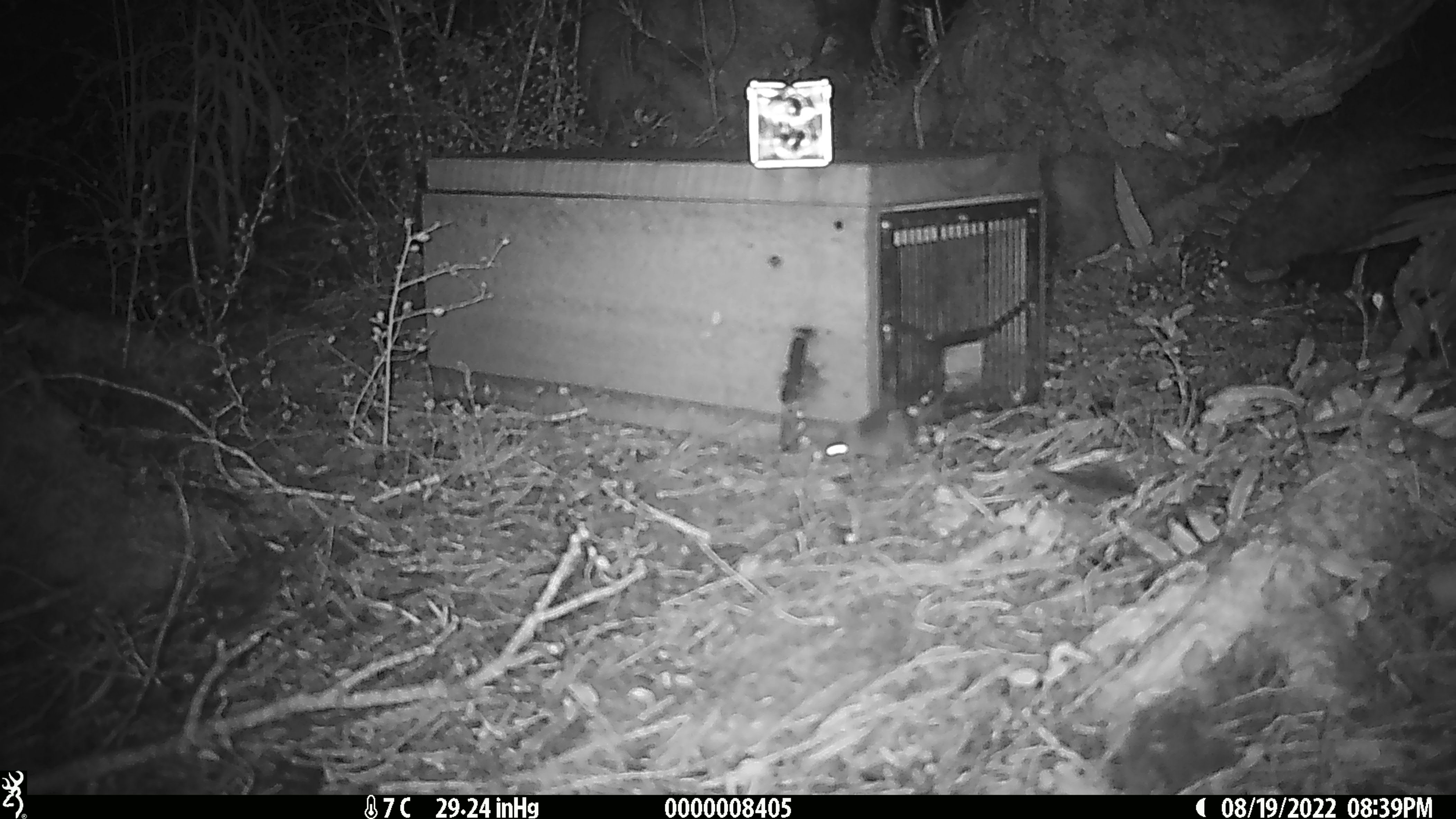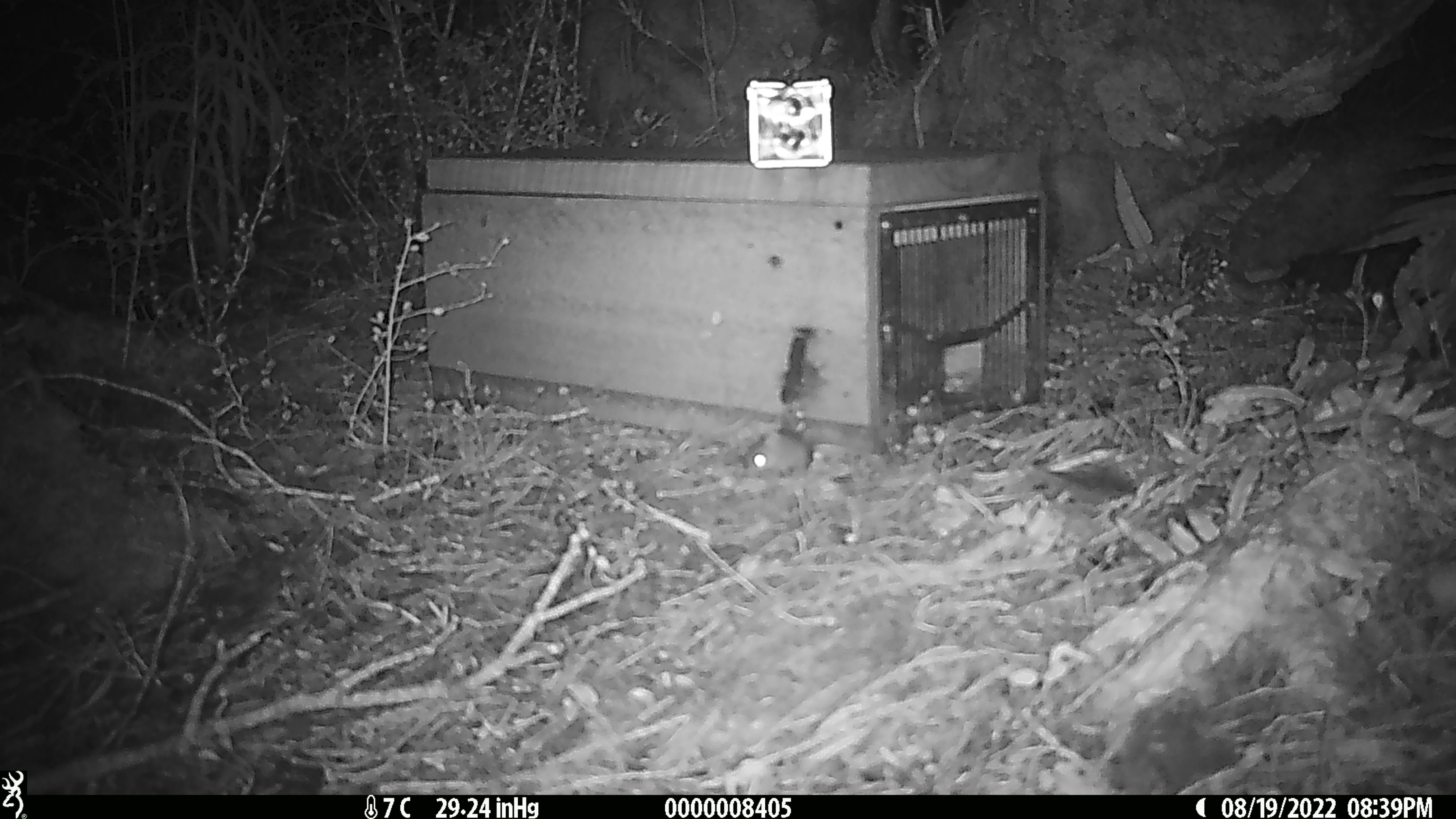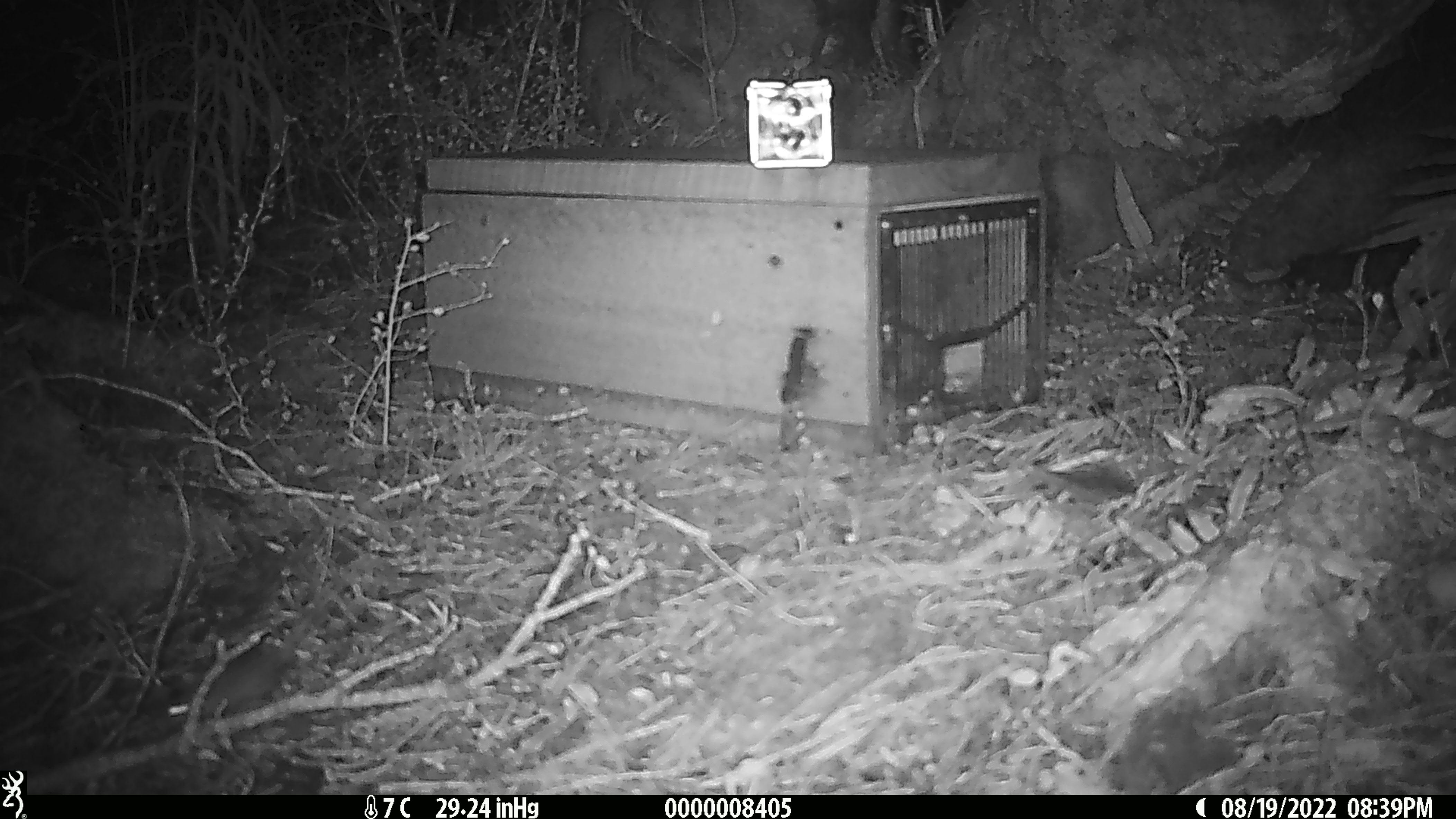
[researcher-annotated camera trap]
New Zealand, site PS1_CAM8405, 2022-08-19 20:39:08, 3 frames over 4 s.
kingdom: Animalia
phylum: Chordata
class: Mammalia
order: Rodentia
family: Muridae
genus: Mus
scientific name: Mus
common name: mouse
Mouse (Mus).